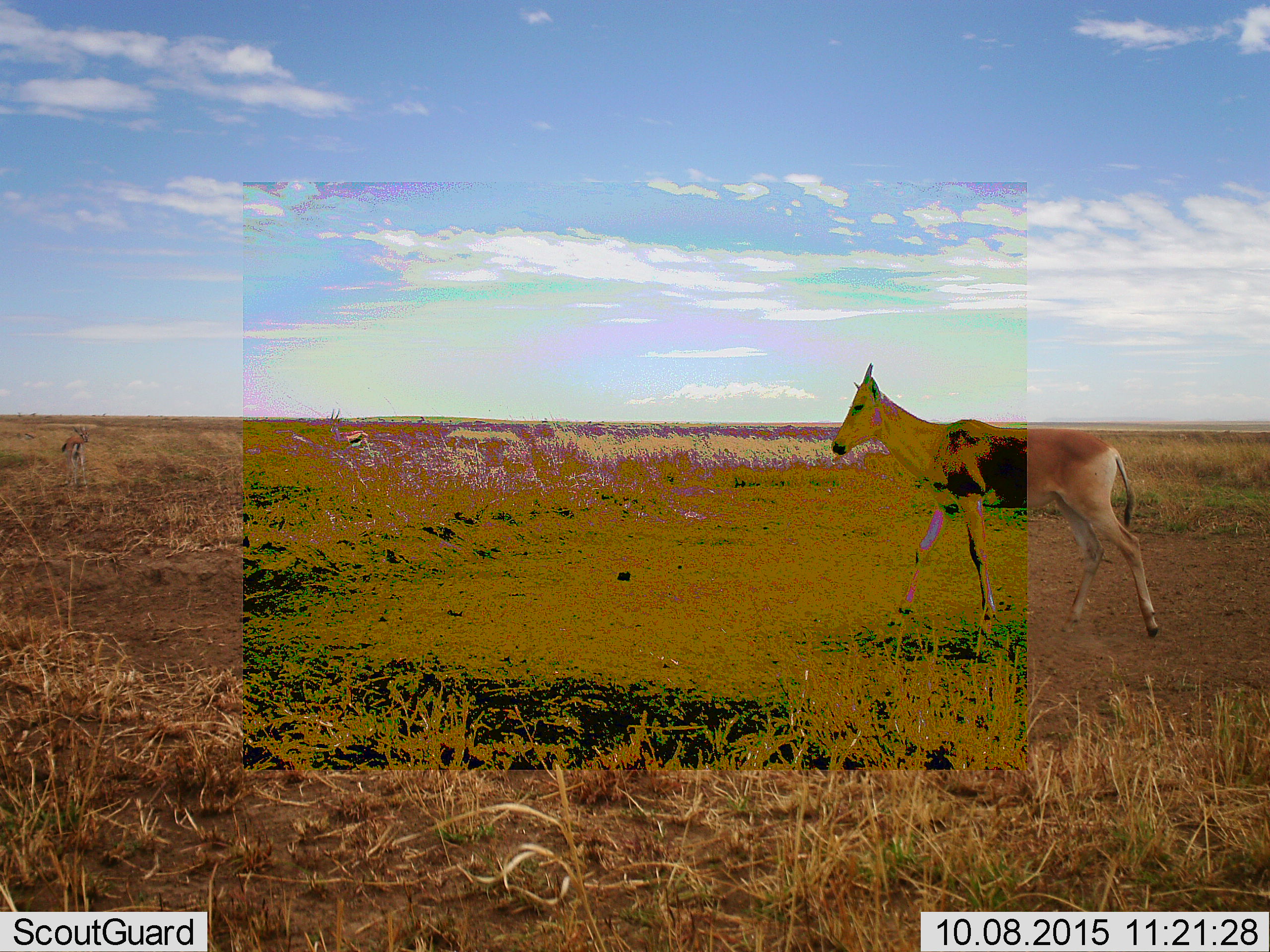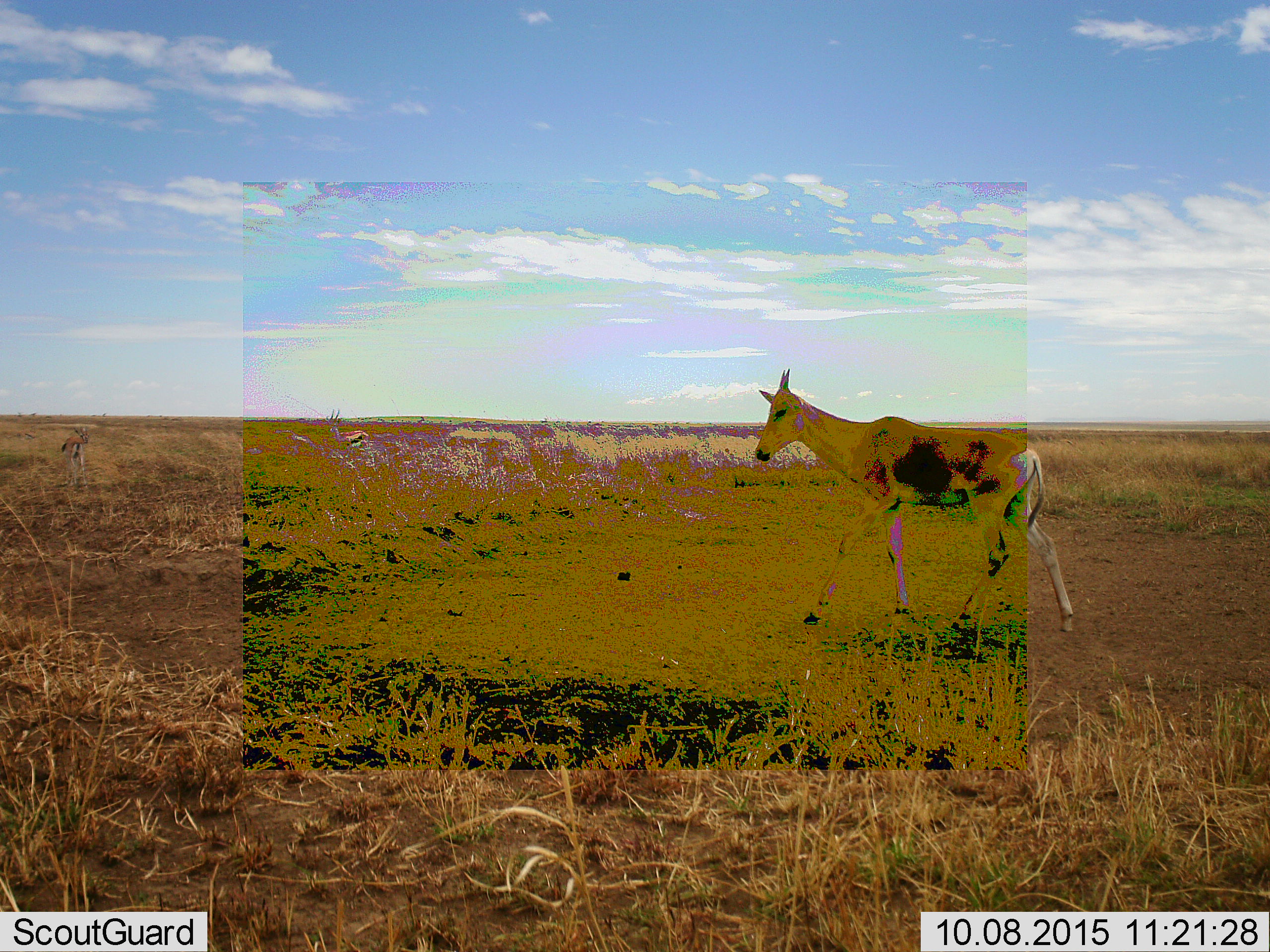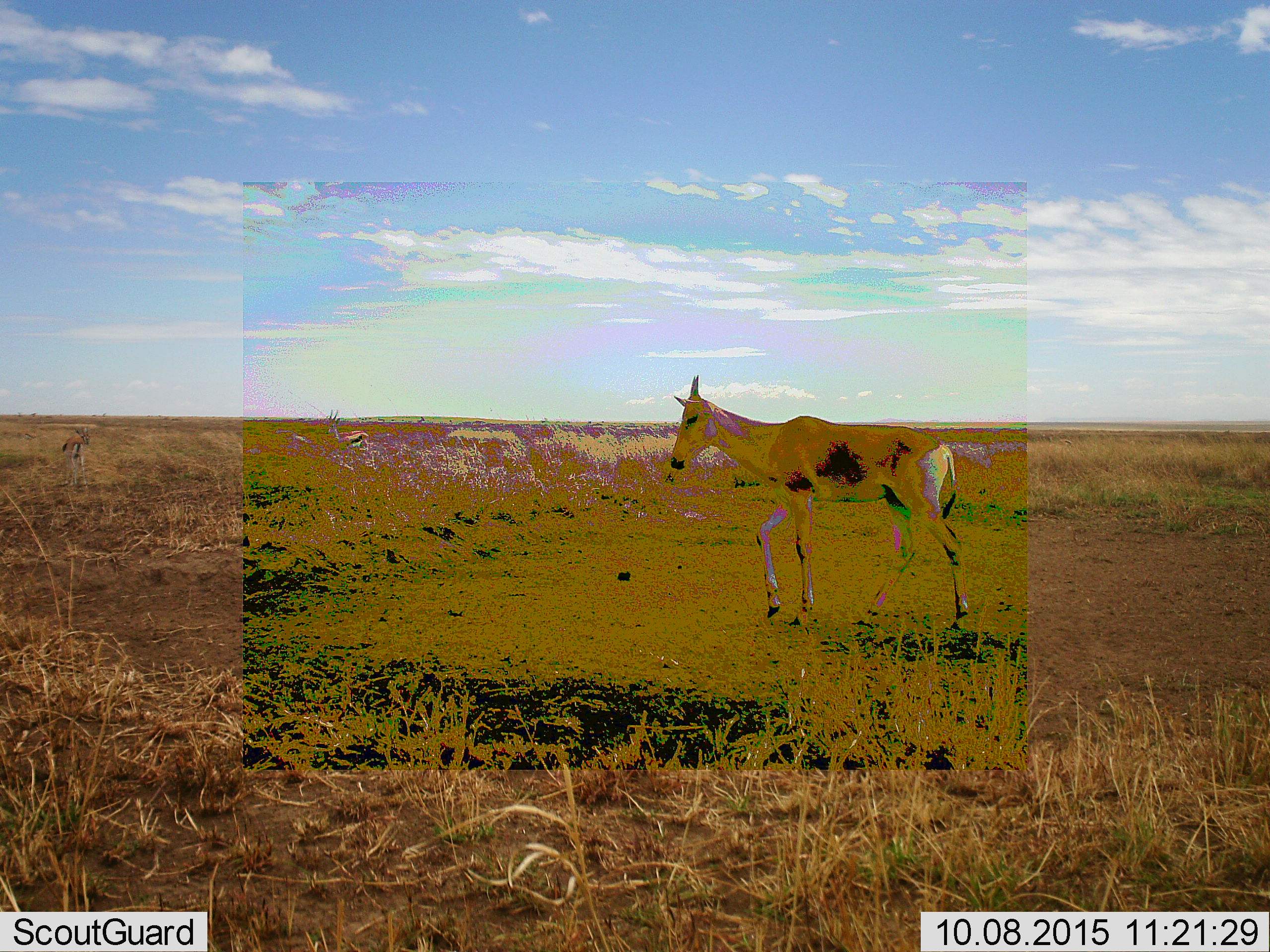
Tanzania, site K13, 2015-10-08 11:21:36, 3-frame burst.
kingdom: Animalia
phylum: Chordata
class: Mammalia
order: Artiodactyla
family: Bovidae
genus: Alcelaphus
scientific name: Alcelaphus buselaphus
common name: hartebeest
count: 1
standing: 0%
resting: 0%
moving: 100%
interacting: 0%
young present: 29%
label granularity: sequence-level